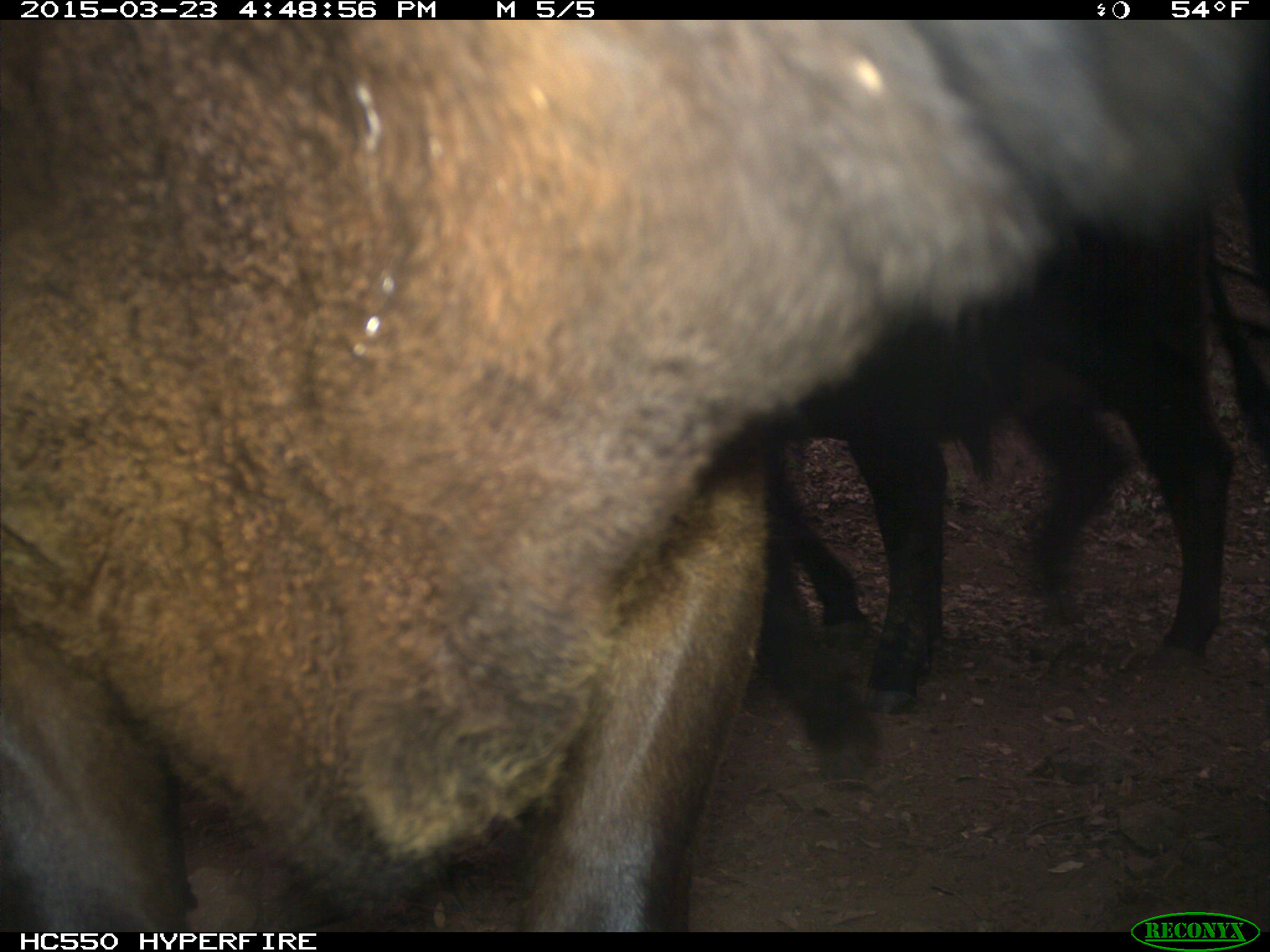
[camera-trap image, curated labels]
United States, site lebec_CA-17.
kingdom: Animalia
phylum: Chordata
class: Mammalia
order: Artiodactyla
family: Bovidae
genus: Bos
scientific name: Bos taurus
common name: domestic cow